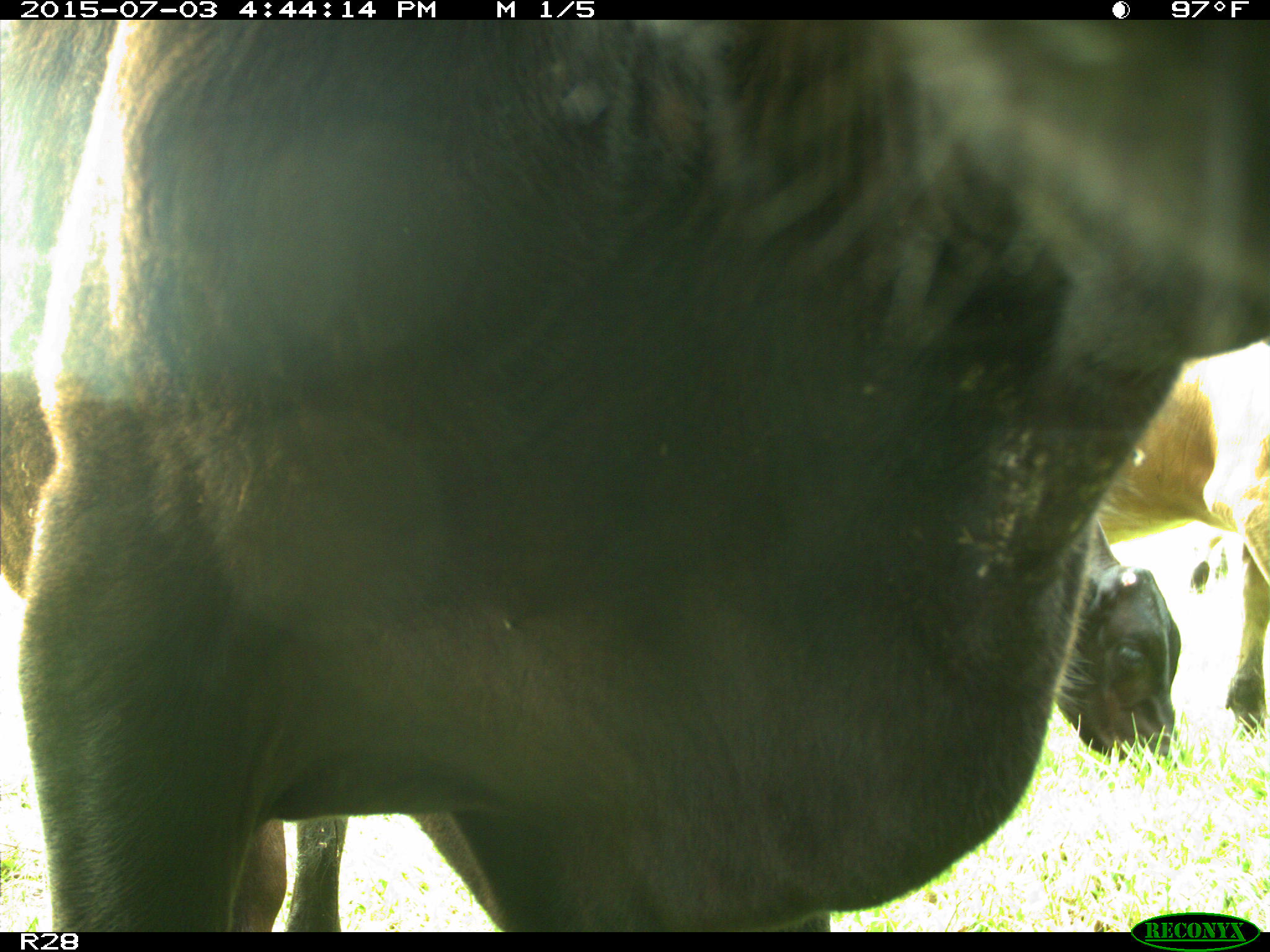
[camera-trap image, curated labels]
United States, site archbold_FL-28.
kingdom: Animalia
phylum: Chordata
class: Mammalia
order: Artiodactyla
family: Bovidae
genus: Bos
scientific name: Bos taurus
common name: domestic cow